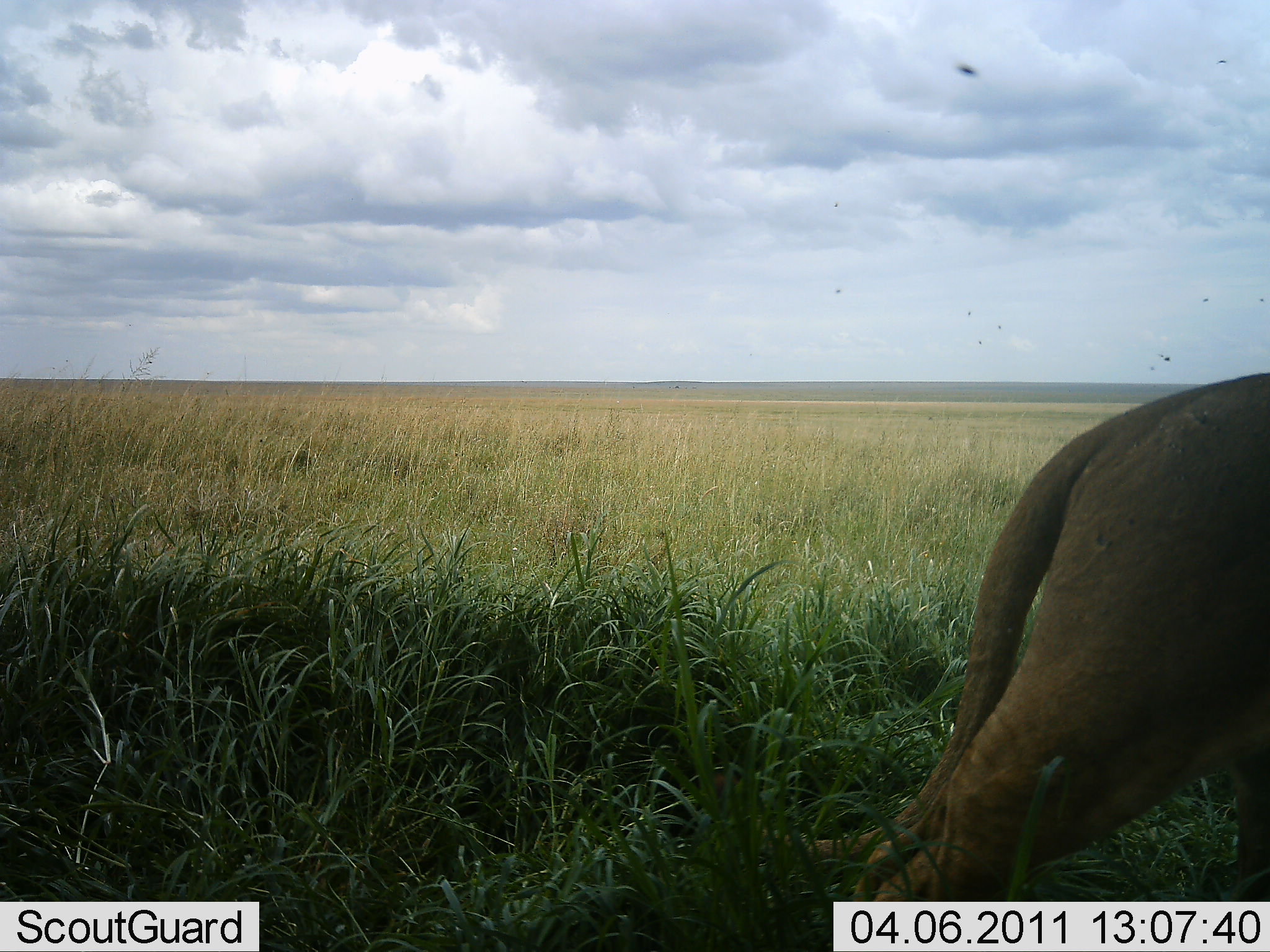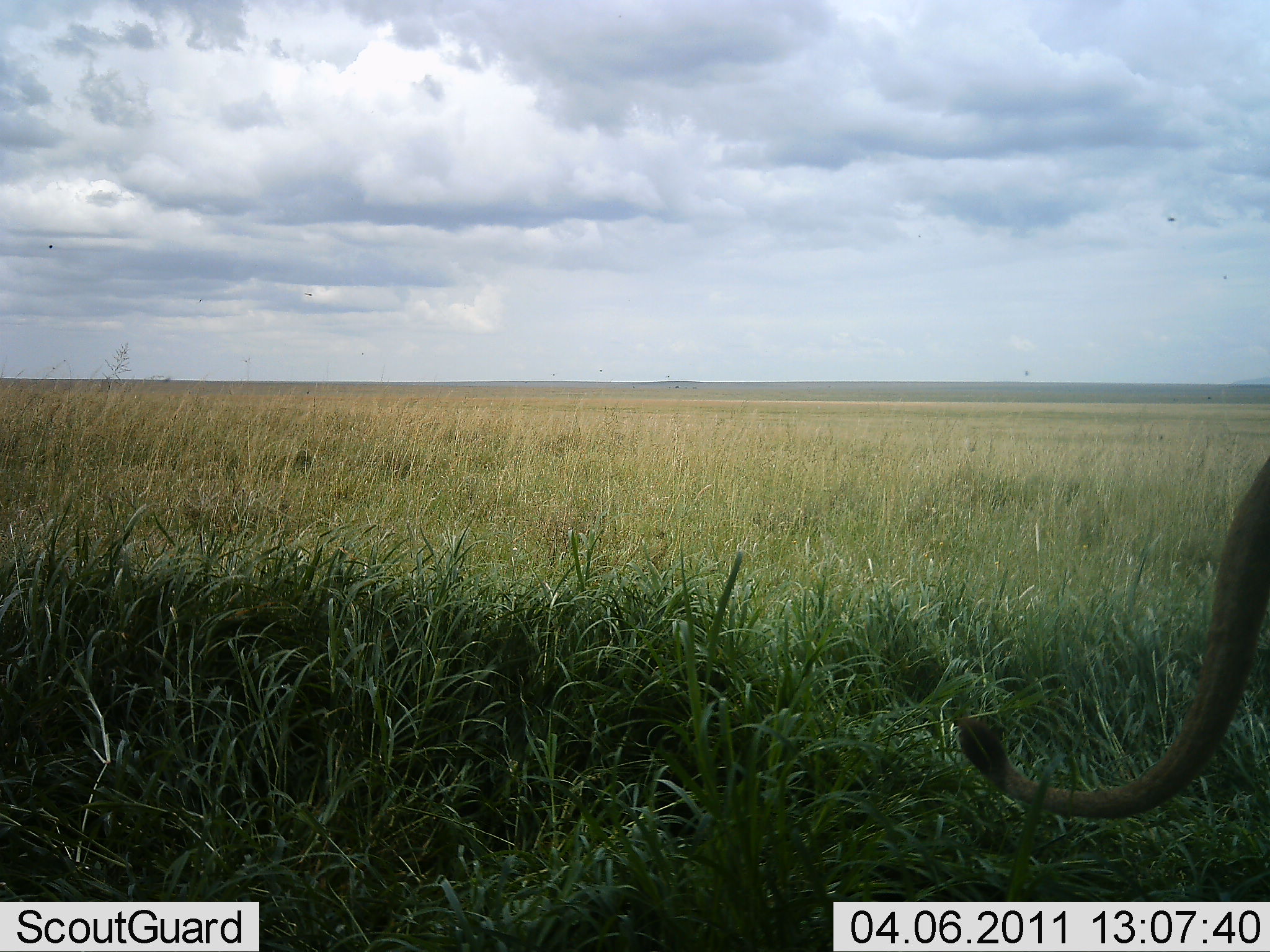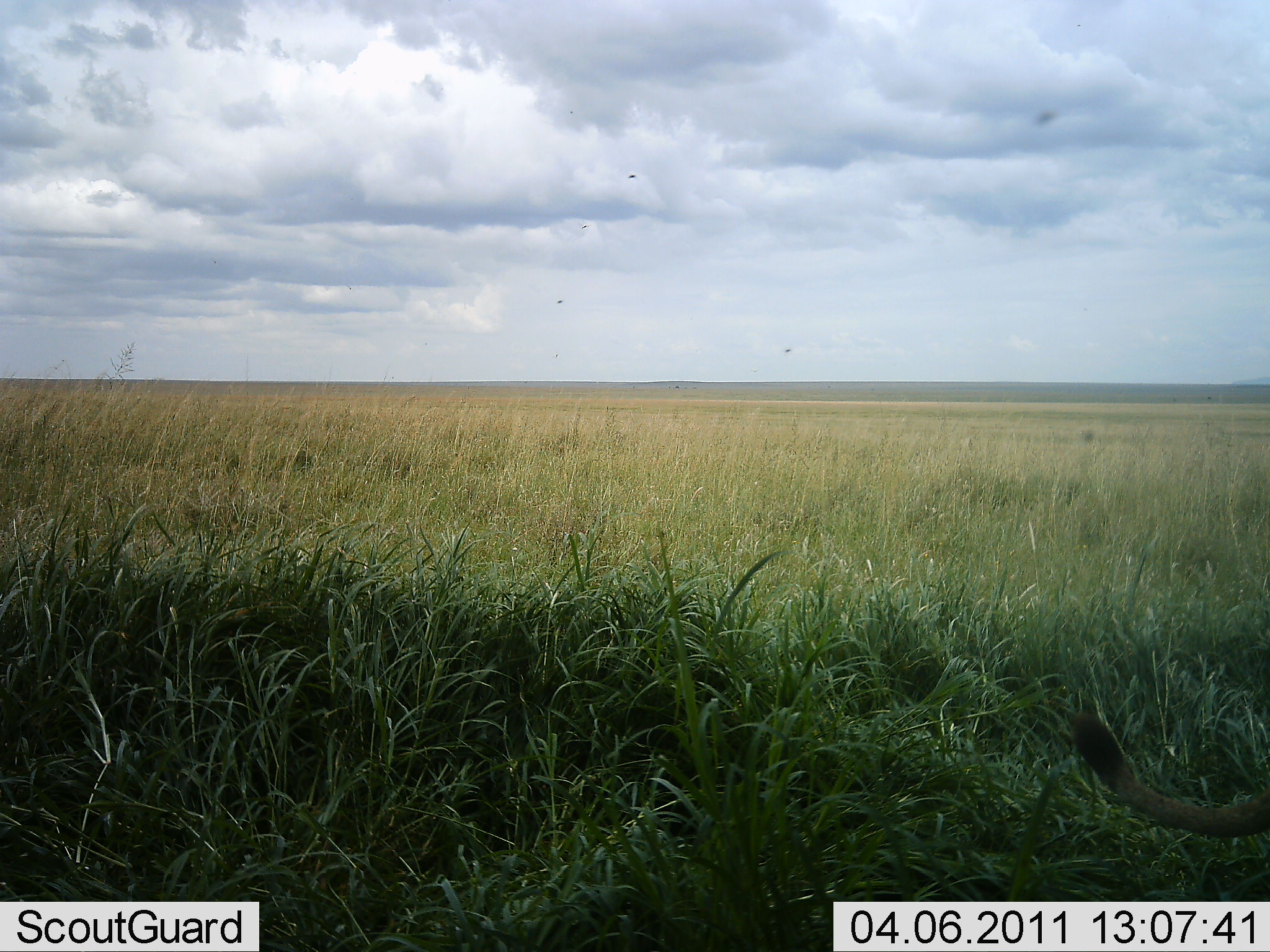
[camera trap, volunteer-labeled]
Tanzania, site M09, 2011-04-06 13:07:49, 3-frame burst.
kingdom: Animalia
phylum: Chordata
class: Mammalia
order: Carnivora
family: Felidae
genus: Panthera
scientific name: Panthera leo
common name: lion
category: lionfemale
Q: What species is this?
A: Lionfemale (lion) (Panthera leo).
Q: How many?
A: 1.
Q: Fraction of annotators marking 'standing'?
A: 0%.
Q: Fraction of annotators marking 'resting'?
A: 0%.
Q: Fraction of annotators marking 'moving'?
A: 100%.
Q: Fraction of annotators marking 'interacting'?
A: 0%.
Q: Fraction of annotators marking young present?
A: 0%.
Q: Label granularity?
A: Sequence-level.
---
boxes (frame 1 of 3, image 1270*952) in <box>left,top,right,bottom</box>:
animal: <box>751,370,1270,902</box>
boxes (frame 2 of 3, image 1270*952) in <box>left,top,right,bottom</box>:
animal: <box>955,455,1270,817</box>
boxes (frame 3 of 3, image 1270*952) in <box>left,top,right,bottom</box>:
animal: <box>1069,711,1270,838</box>